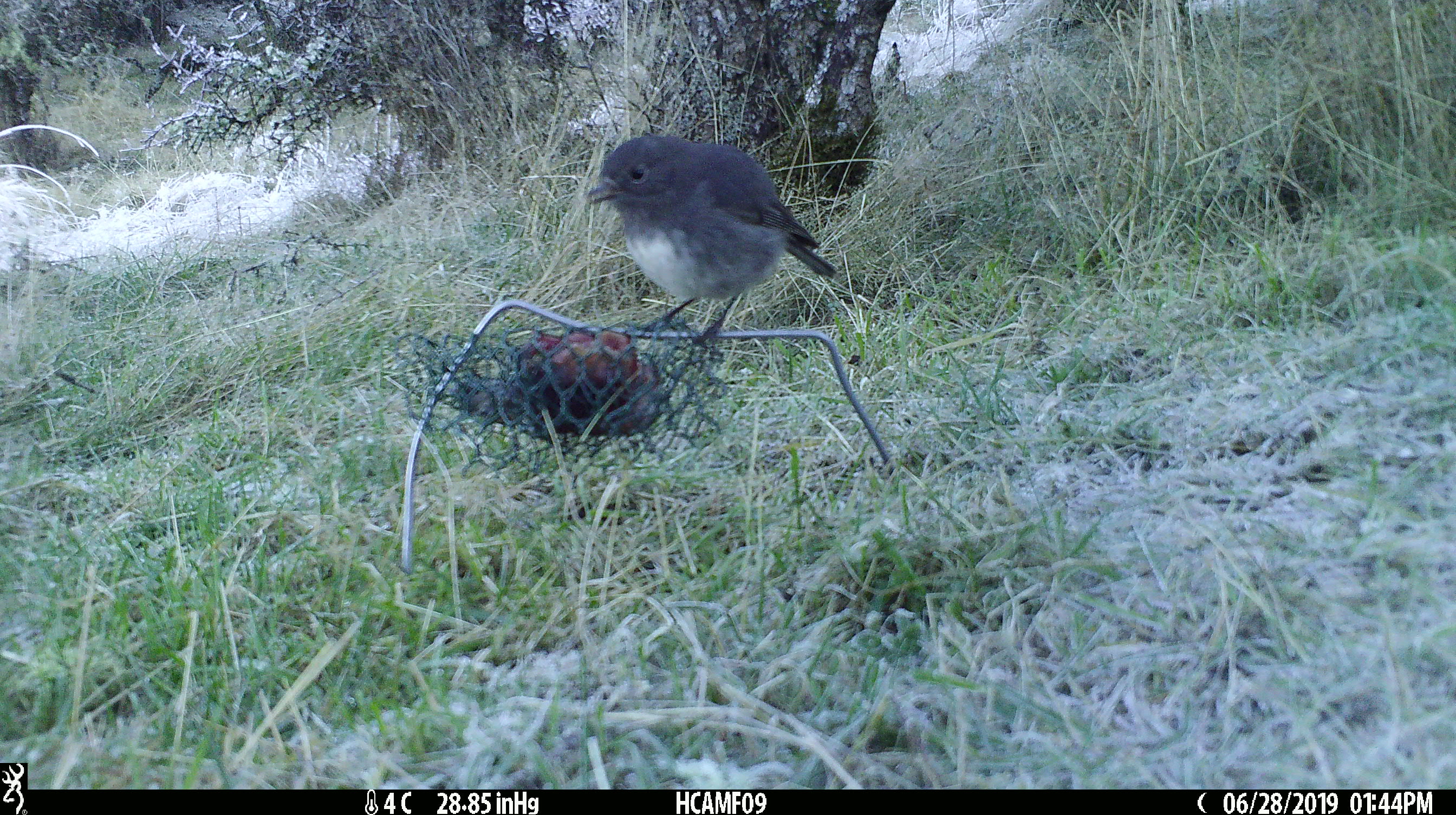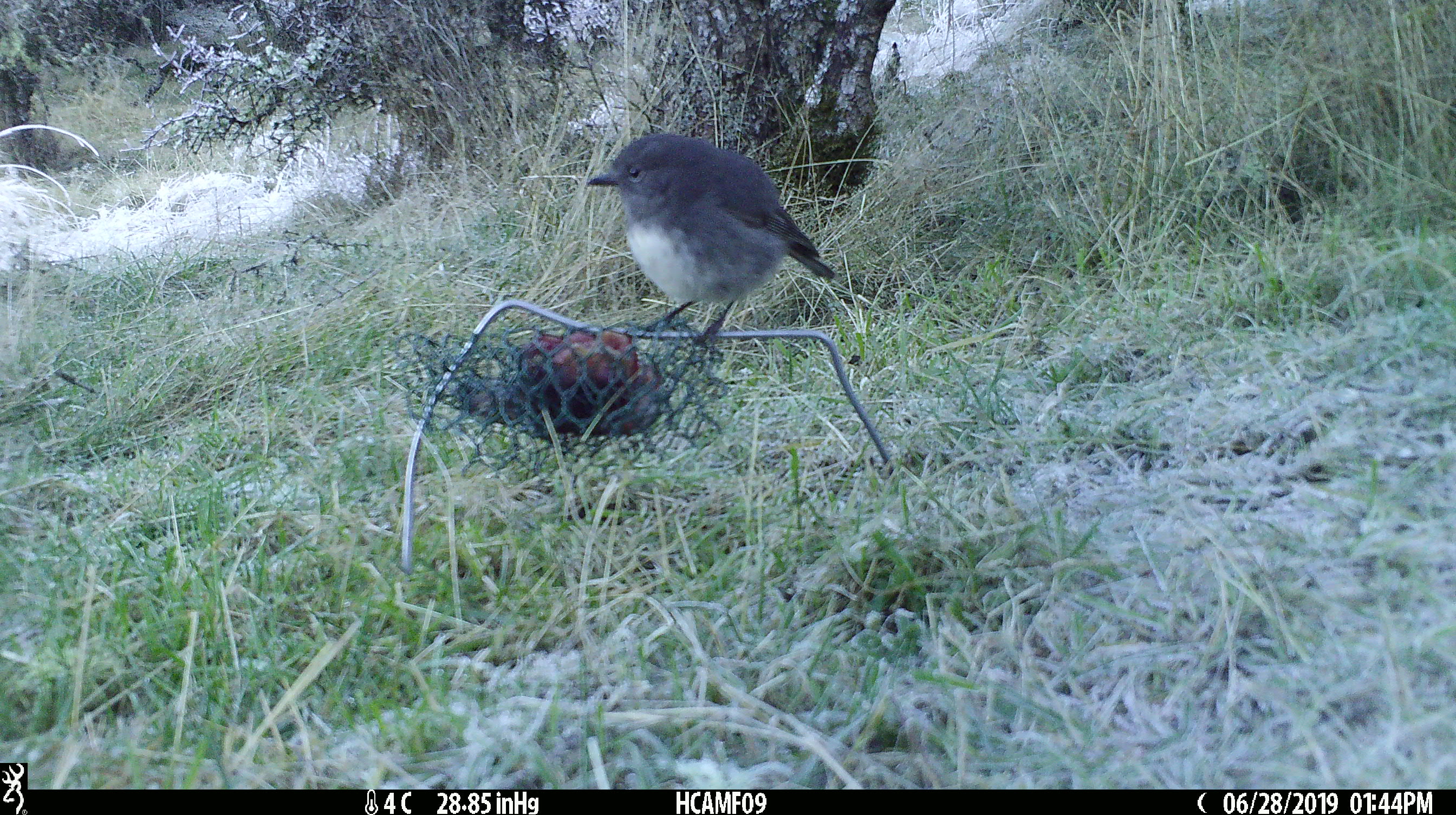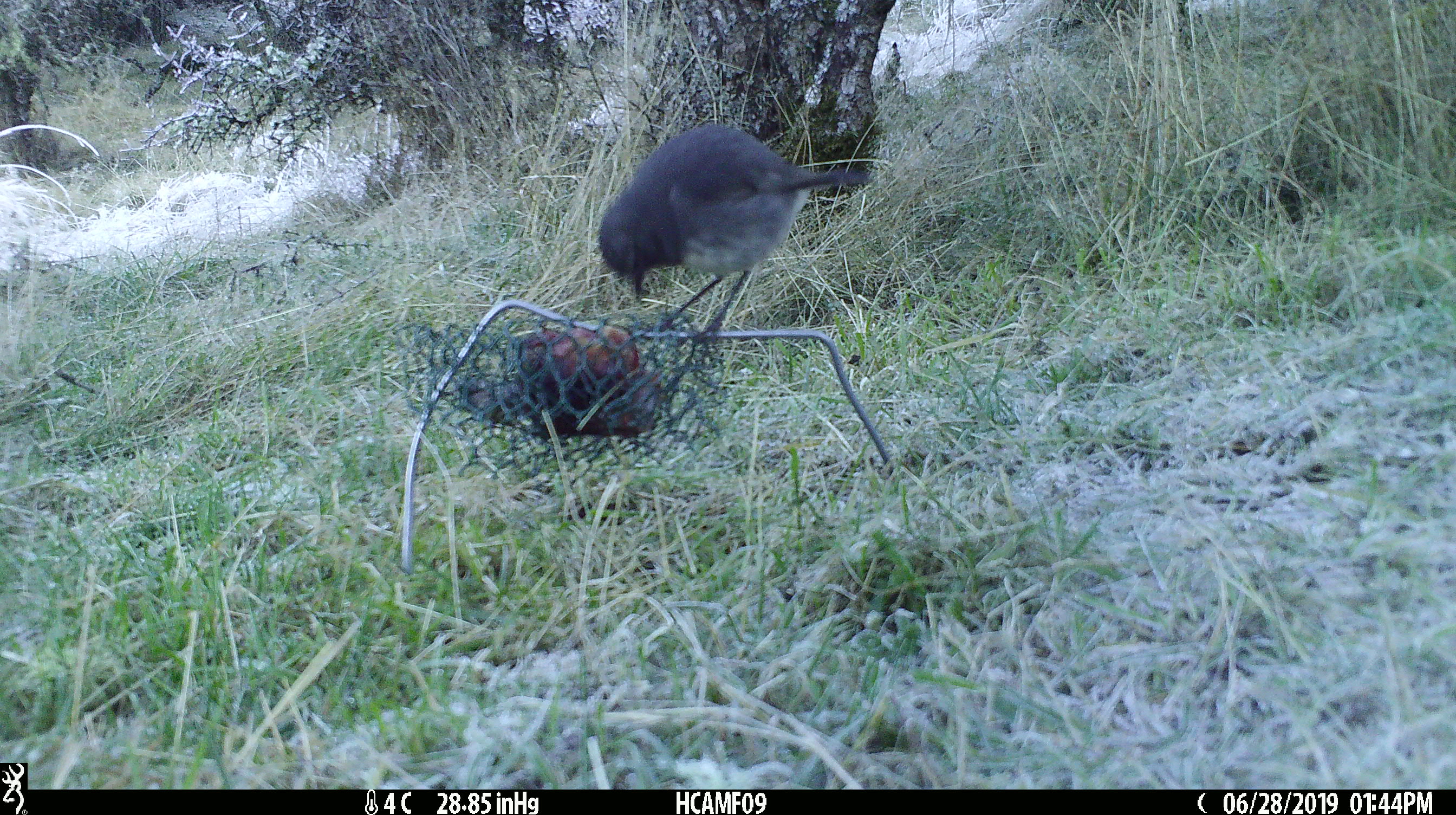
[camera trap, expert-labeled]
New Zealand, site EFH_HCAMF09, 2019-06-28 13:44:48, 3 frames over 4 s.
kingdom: Animalia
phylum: Chordata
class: Aves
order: Passeriformes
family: Petroicidae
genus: Petroica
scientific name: Petroica australis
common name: new zealand robin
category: robin